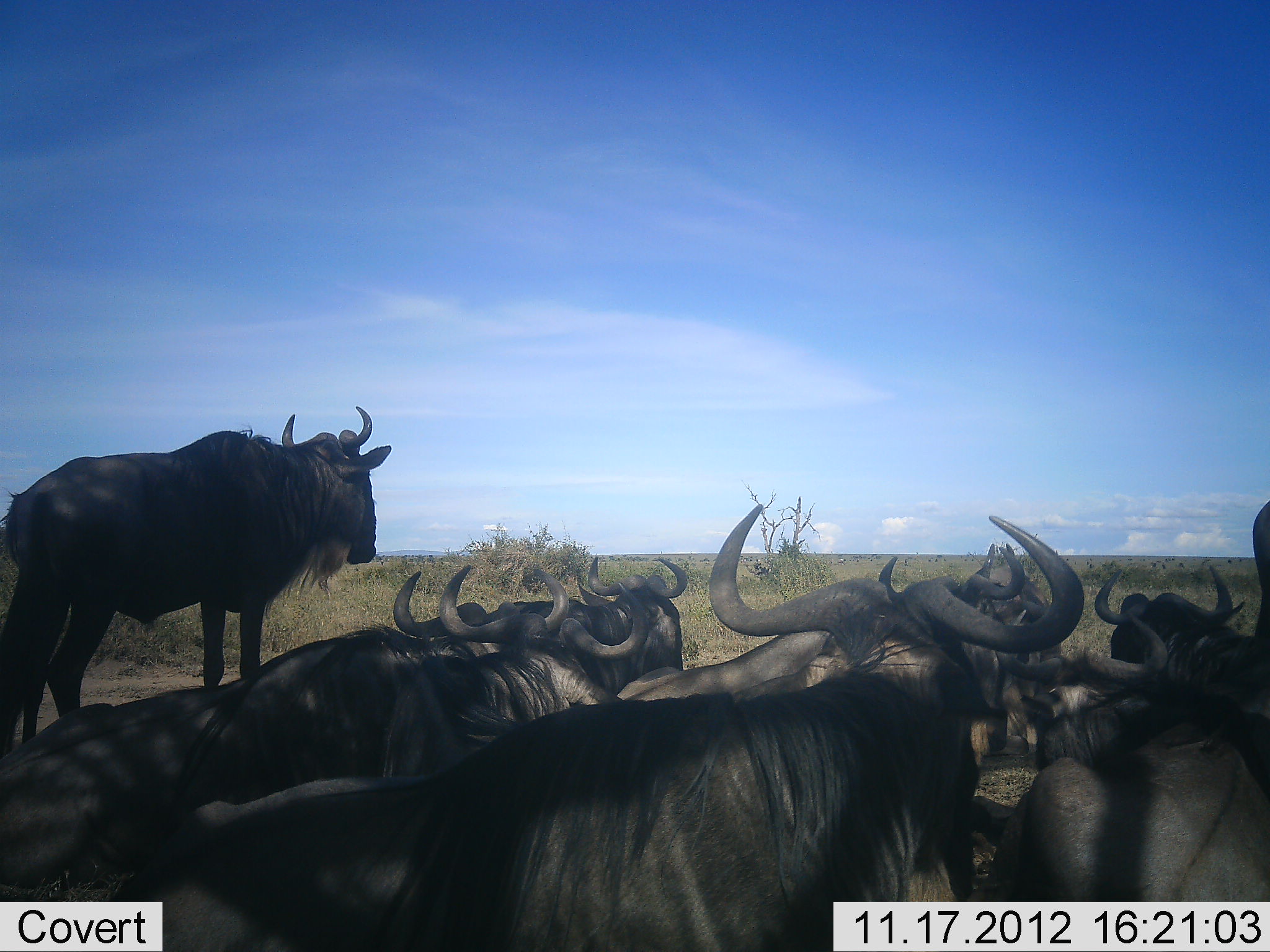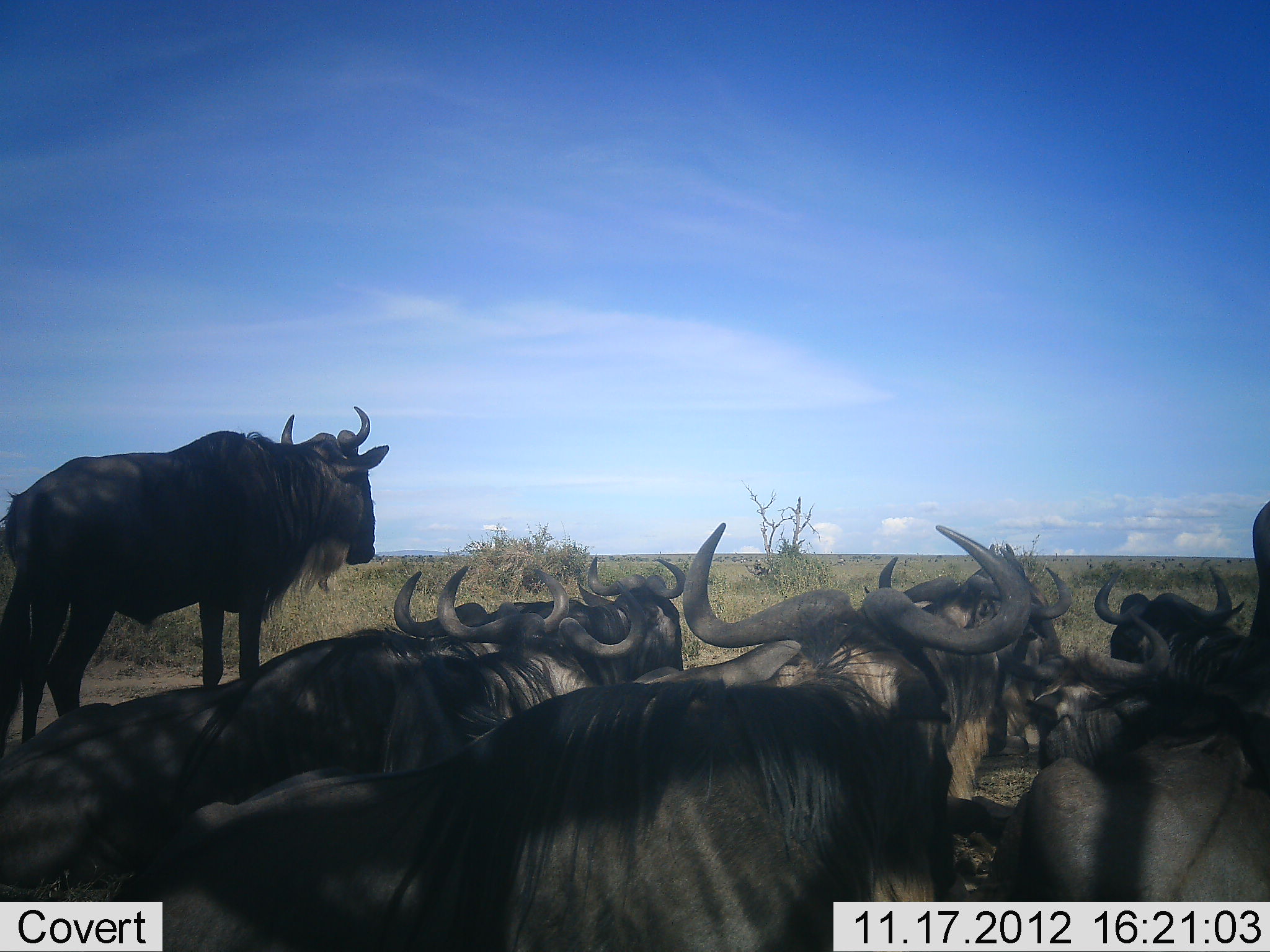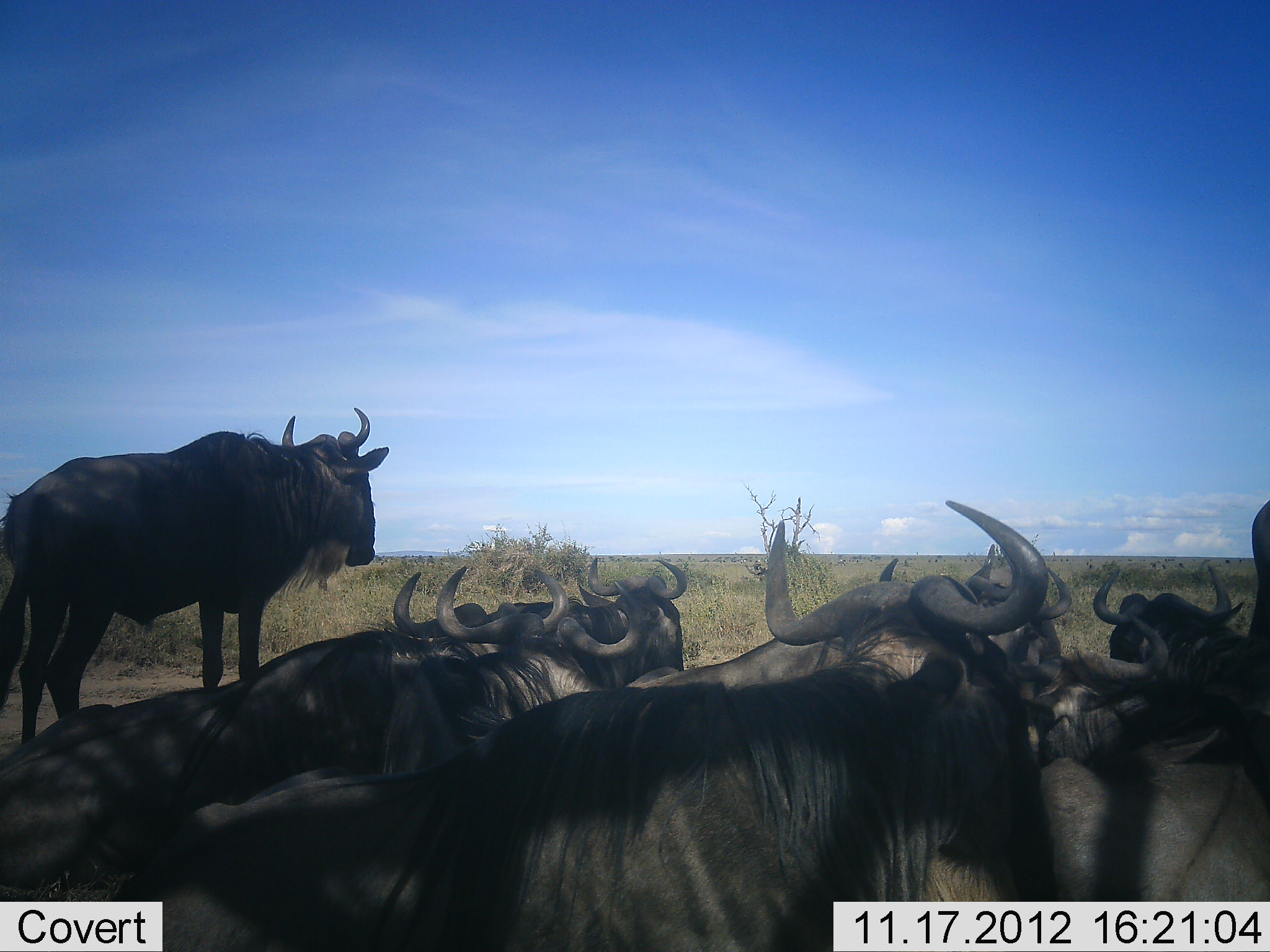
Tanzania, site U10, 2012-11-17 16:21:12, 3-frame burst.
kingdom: Animalia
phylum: Chordata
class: Mammalia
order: Artiodactyla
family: Bovidae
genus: Connochaetes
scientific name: Connochaetes taurinus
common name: blue wildebeest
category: wildebeest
Wildebeest (blue wildebeest) (Connochaetes taurinus), count 9. Behavior (volunteer vote fractions): standing 100%, resting 90%, moving 10%, interacting 0%. Young present (vote fraction): 0%. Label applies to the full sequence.